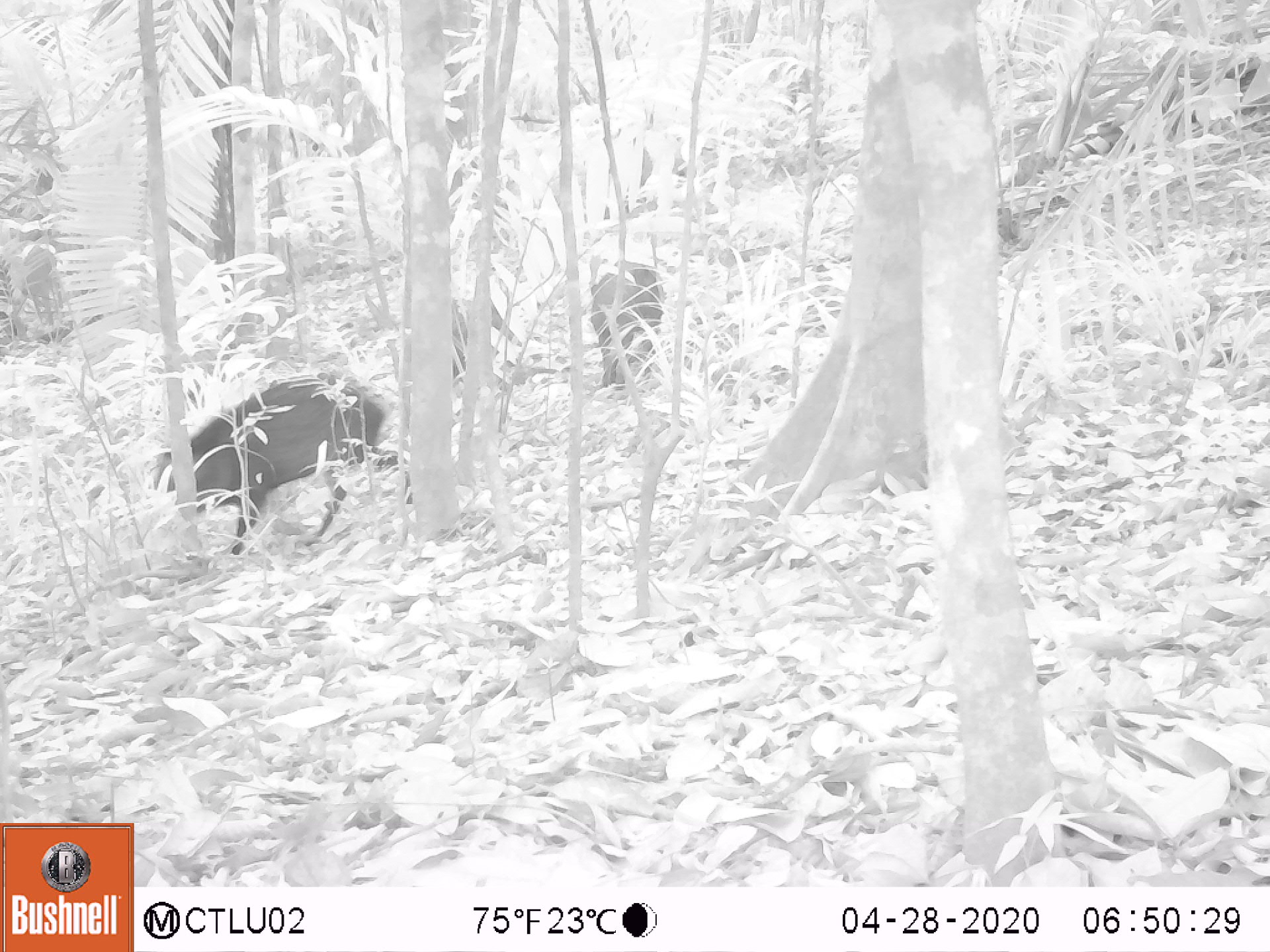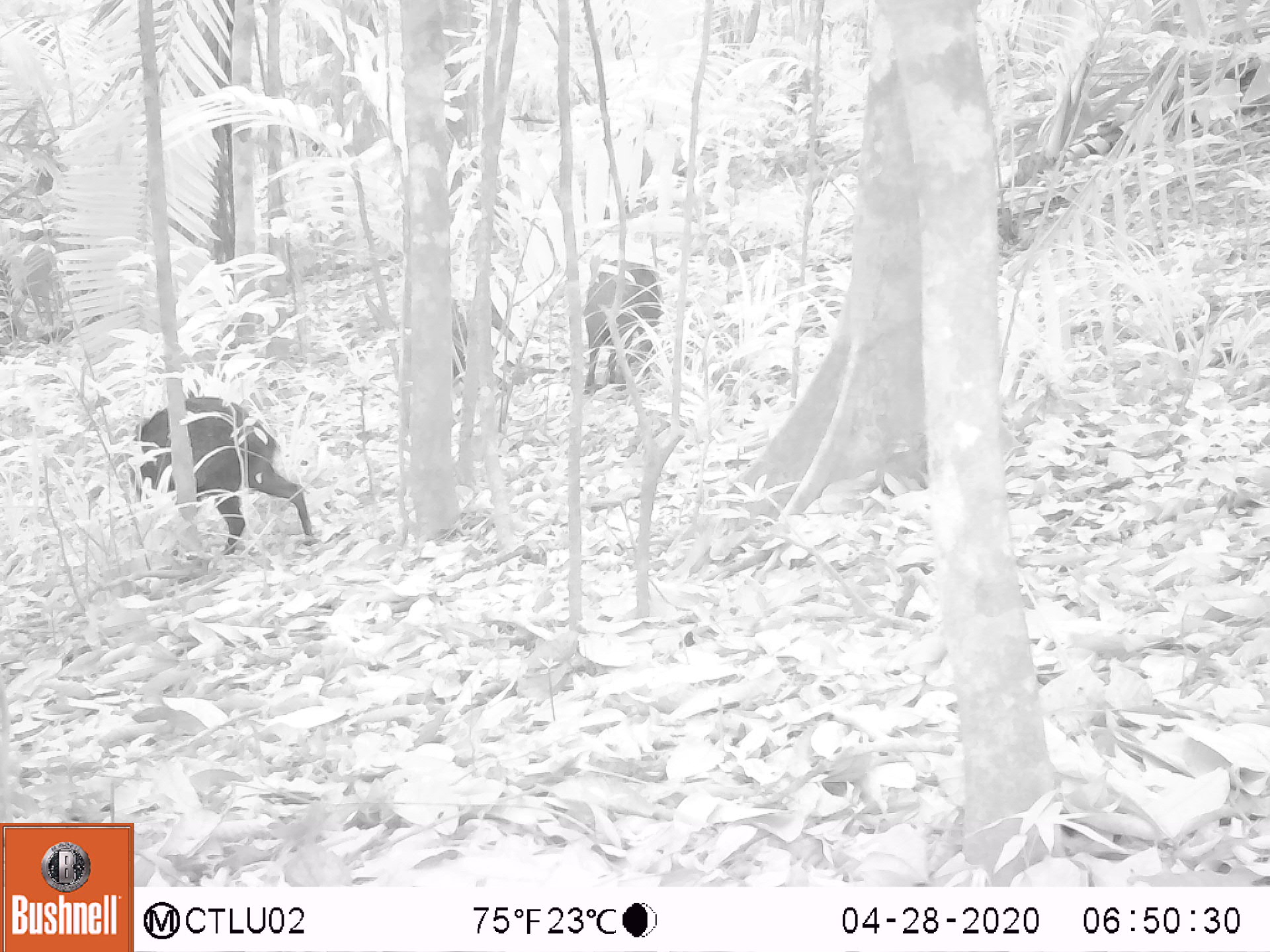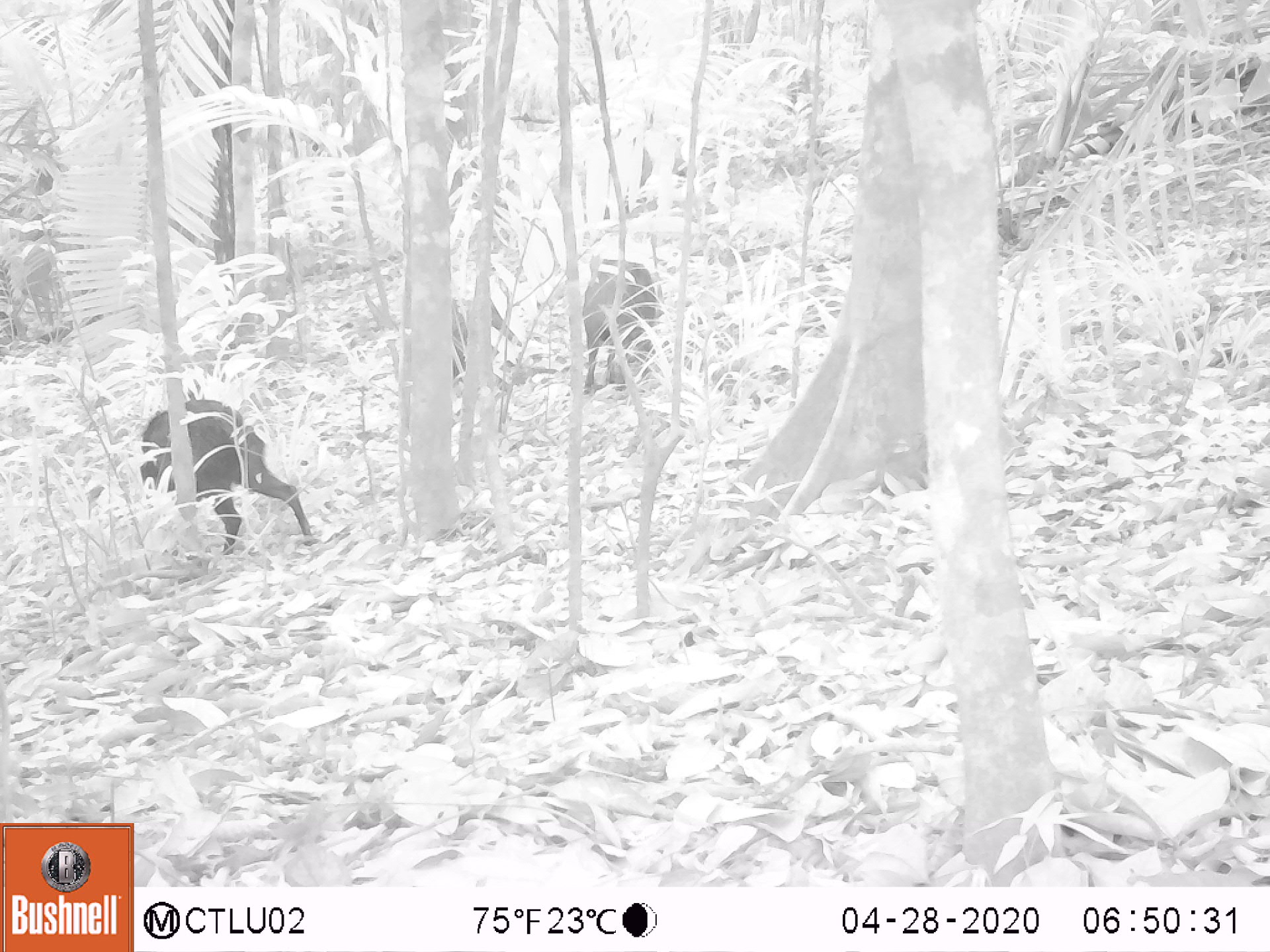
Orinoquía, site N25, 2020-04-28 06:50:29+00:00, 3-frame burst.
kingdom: Animalia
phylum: Chordata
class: Mammalia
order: Artiodactyla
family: Tayassuidae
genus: Pecari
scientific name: Pecari tajacu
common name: collared peccary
Collared peccary (Pecari tajacu).